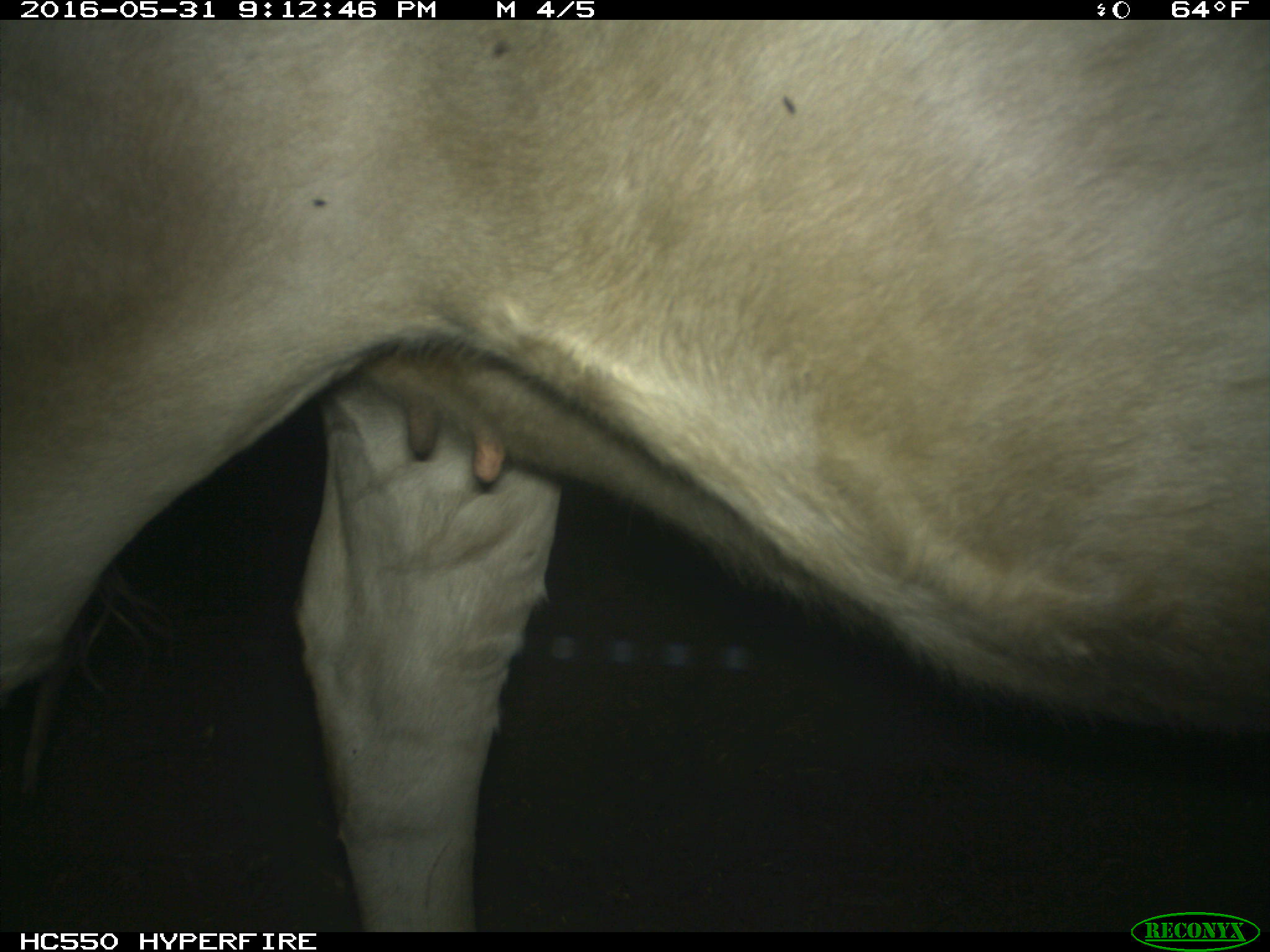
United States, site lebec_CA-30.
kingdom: Animalia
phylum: Chordata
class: Mammalia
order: Artiodactyla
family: Bovidae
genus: Bos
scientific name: Bos taurus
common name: domestic cow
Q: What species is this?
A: Bos taurus (domestic cow).